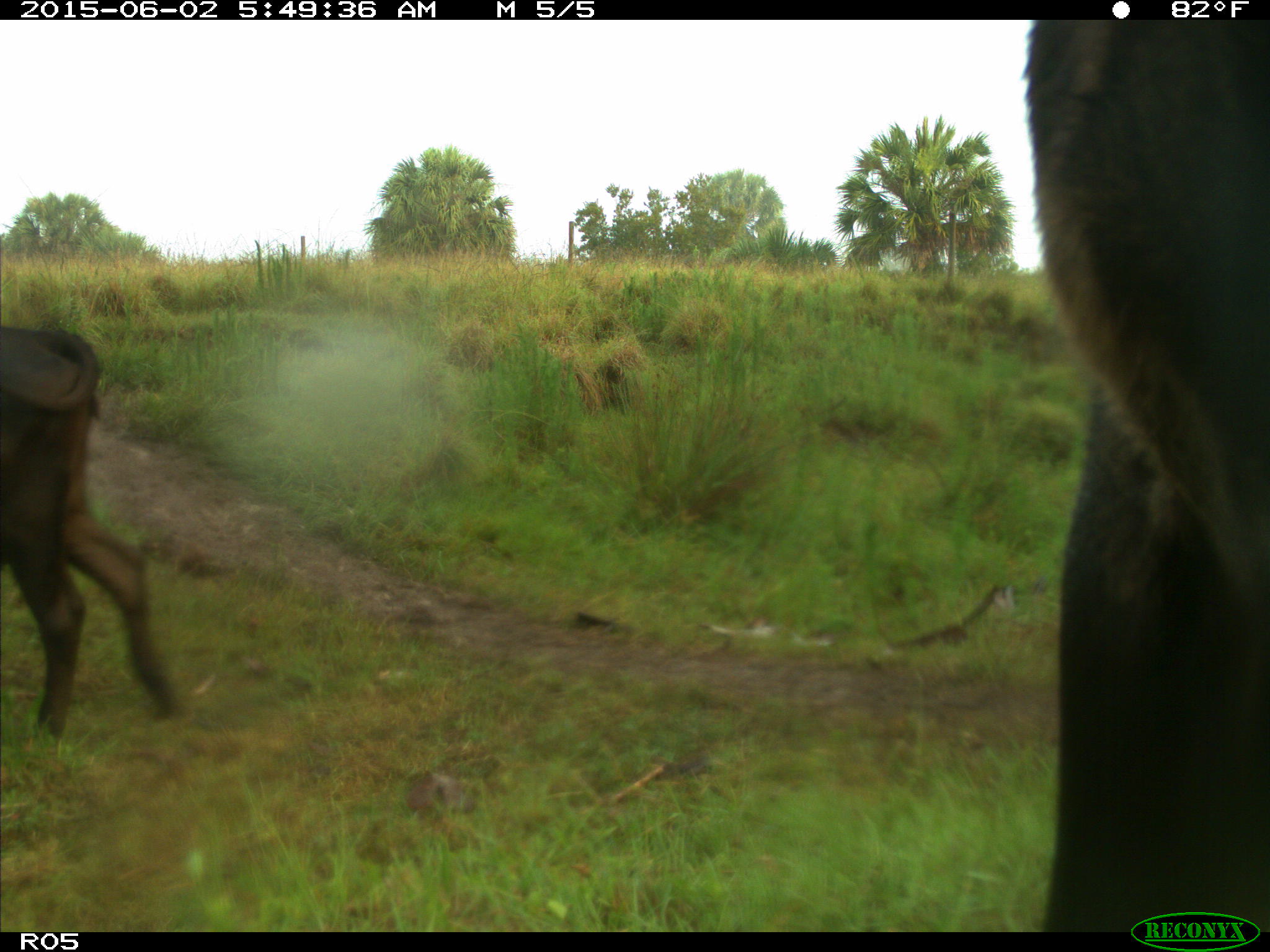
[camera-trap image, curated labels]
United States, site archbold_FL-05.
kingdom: Animalia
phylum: Chordata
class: Mammalia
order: Artiodactyla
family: Bovidae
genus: Bos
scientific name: Bos taurus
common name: domestic cow